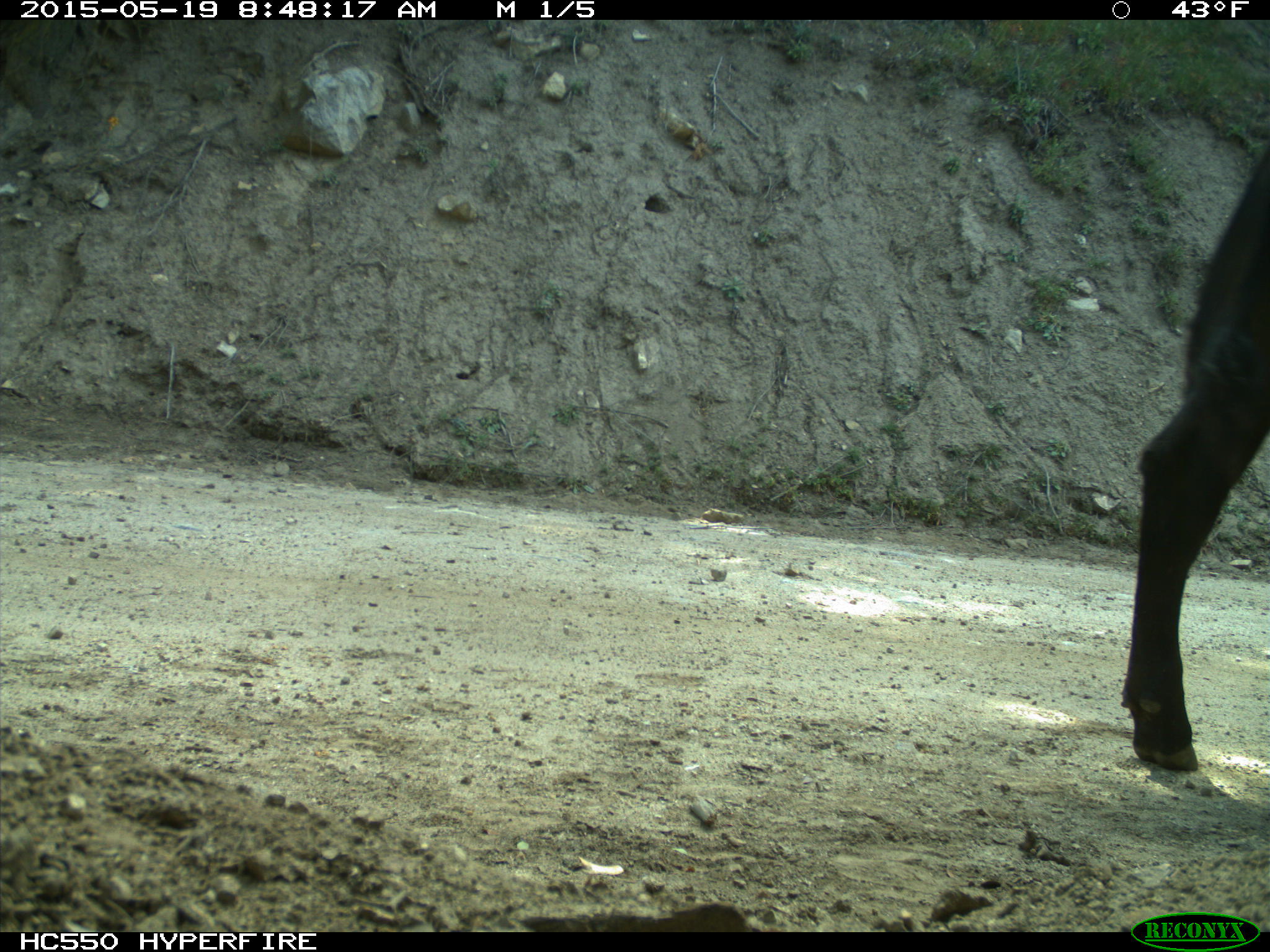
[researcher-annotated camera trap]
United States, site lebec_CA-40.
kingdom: Animalia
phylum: Chordata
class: Mammalia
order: Artiodactyla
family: Bovidae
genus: Bos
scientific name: Bos taurus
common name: domestic cow